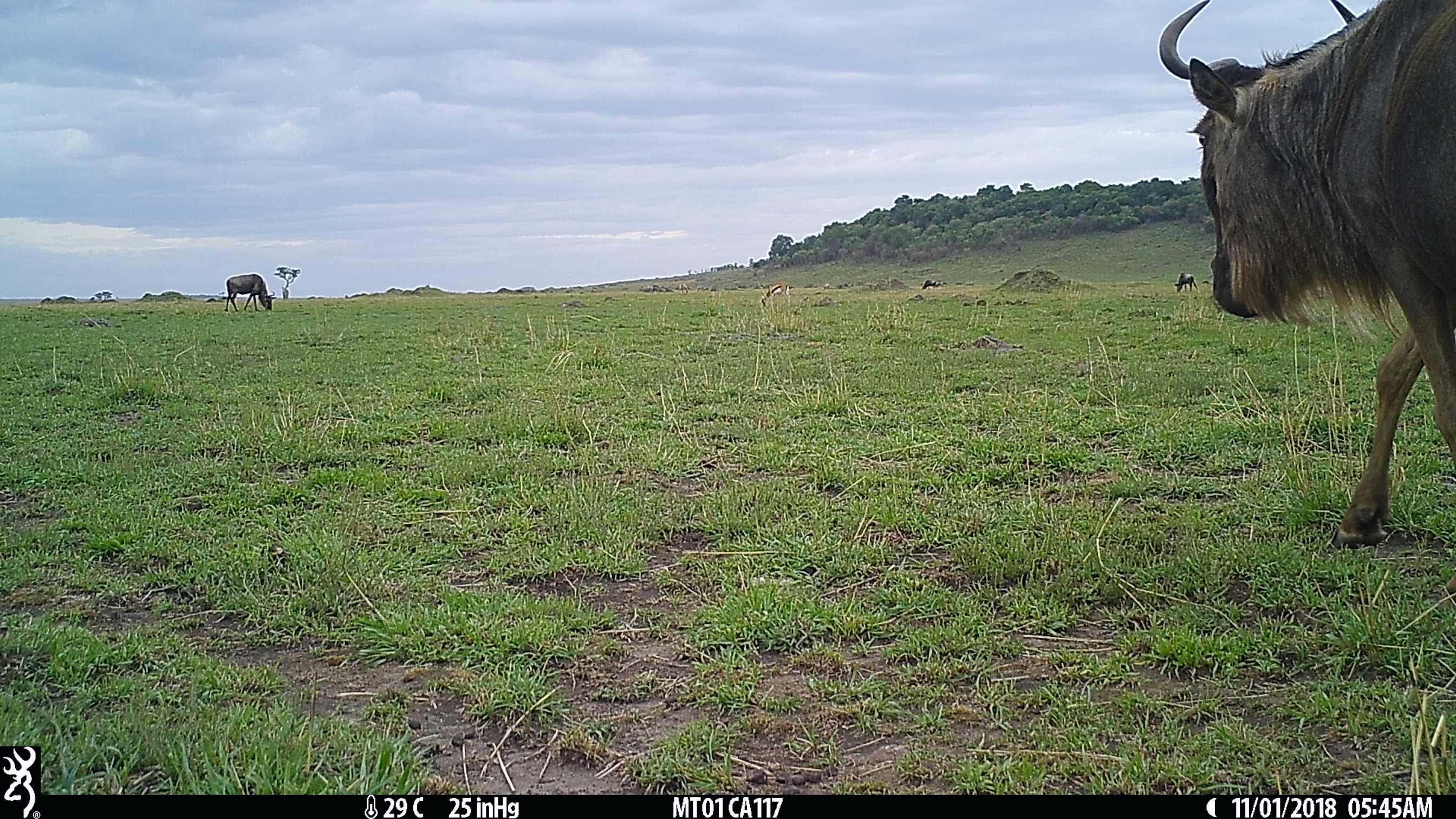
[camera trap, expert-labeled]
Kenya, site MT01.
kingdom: Animalia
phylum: Chordata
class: Mammalia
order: Artiodactyla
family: Bovidae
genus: Connochaetes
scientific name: Connochaetes taurinus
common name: blue wildebeest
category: wildebeest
Wildebeest (blue wildebeest) (Connochaetes taurinus).